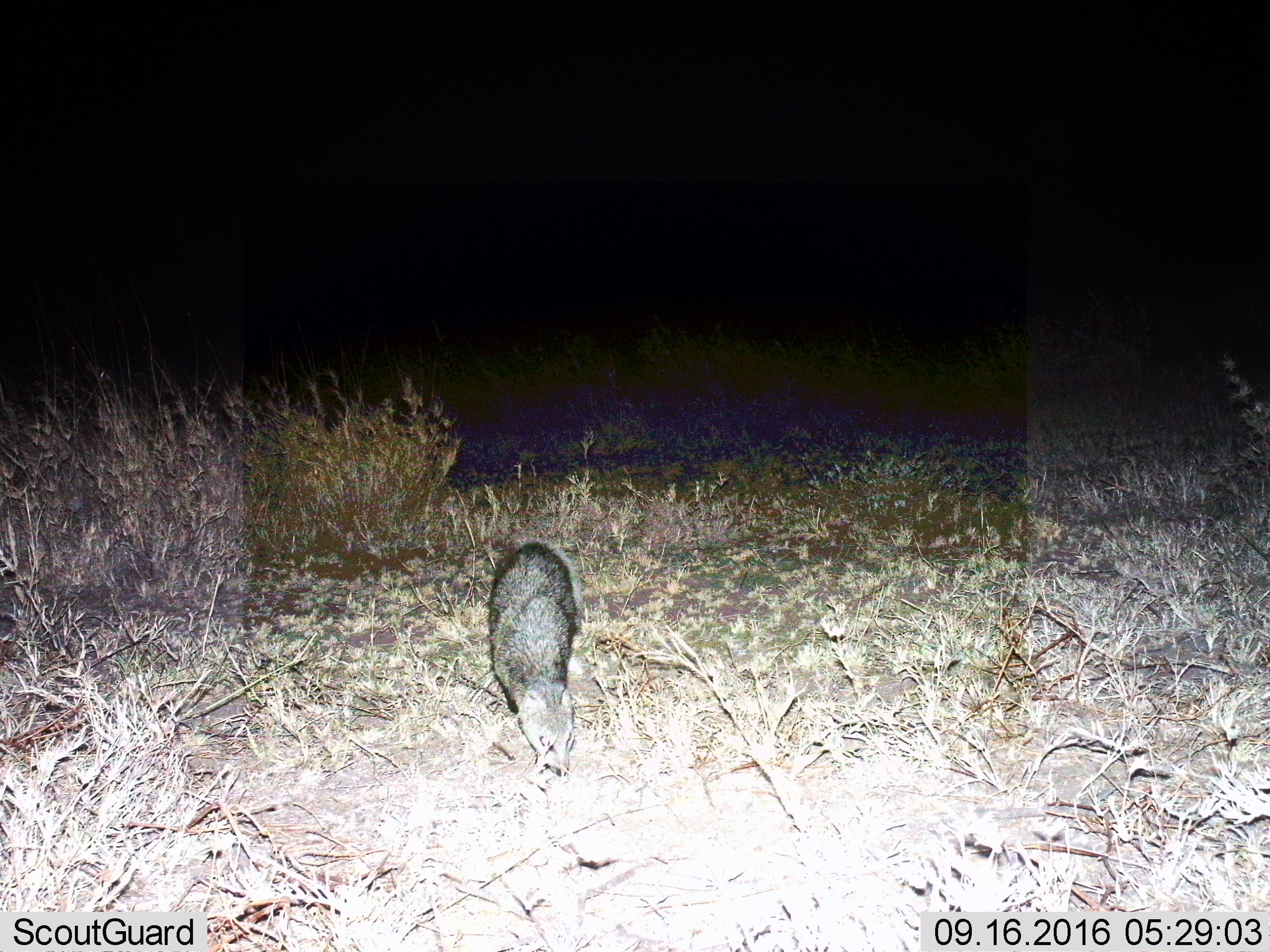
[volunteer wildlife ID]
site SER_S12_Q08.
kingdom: Animalia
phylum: Chordata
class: Mammalia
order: Carnivora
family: Herpestidae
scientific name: Herpestidae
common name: mongoose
Mongoose (Herpestidae), count 1. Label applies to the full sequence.